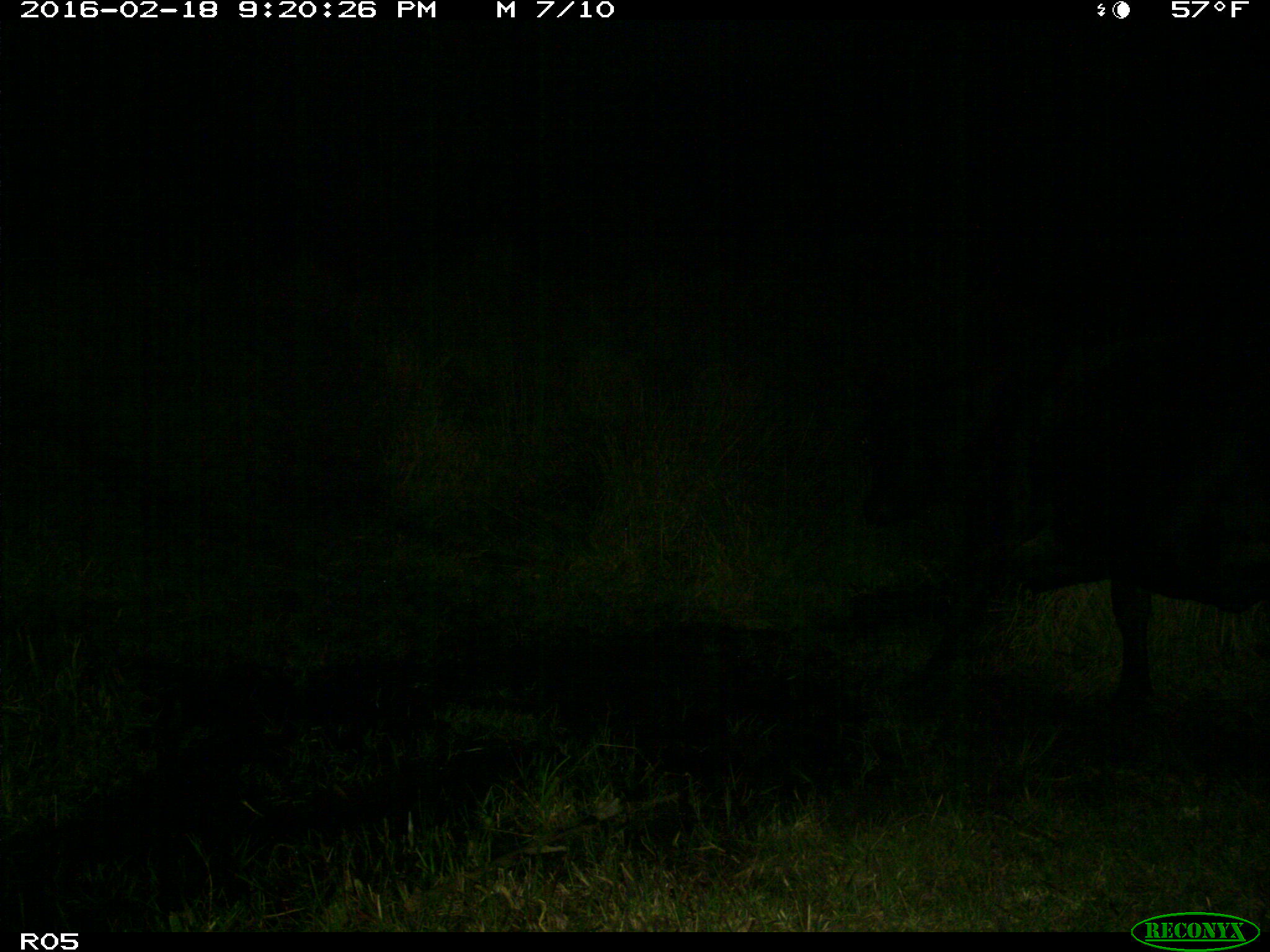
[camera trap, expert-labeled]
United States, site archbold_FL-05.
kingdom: Animalia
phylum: Chordata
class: Mammalia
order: Artiodactyla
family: Bovidae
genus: Bos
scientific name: Bos taurus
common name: domestic cow